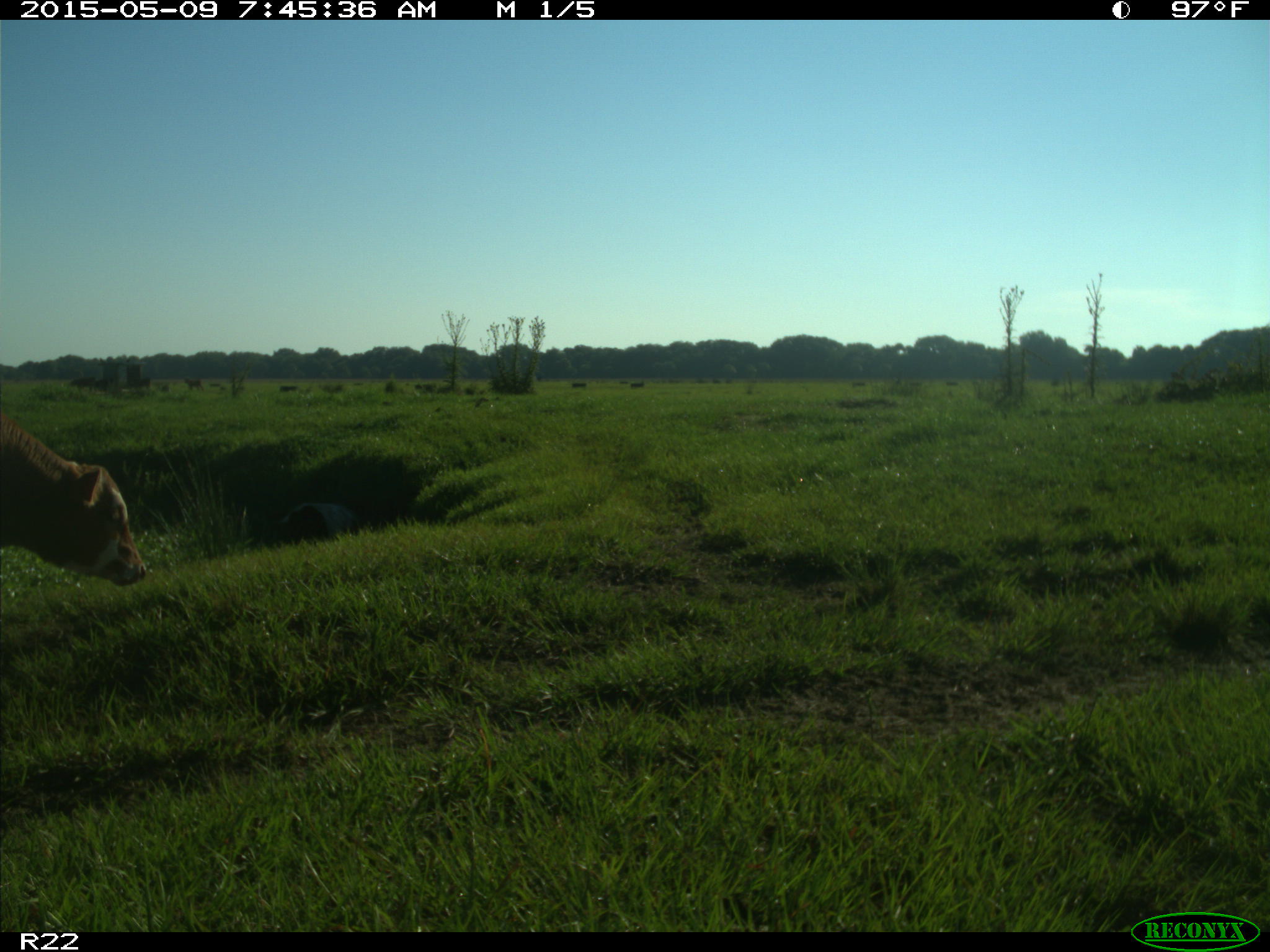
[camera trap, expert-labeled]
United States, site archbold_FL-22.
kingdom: Animalia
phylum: Chordata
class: Mammalia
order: Artiodactyla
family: Bovidae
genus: Bos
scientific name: Bos taurus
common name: domestic cow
Bos taurus (domestic cow).